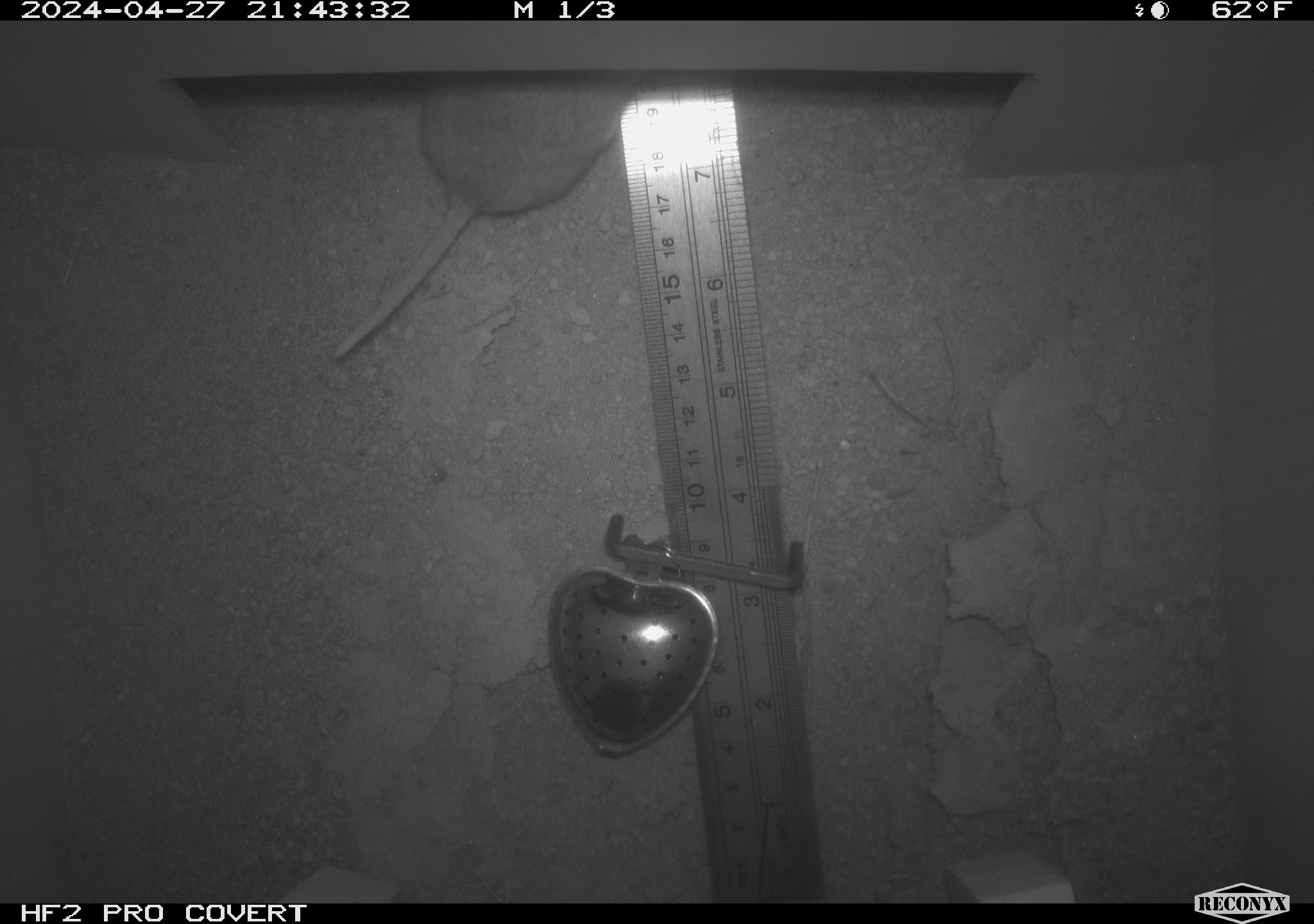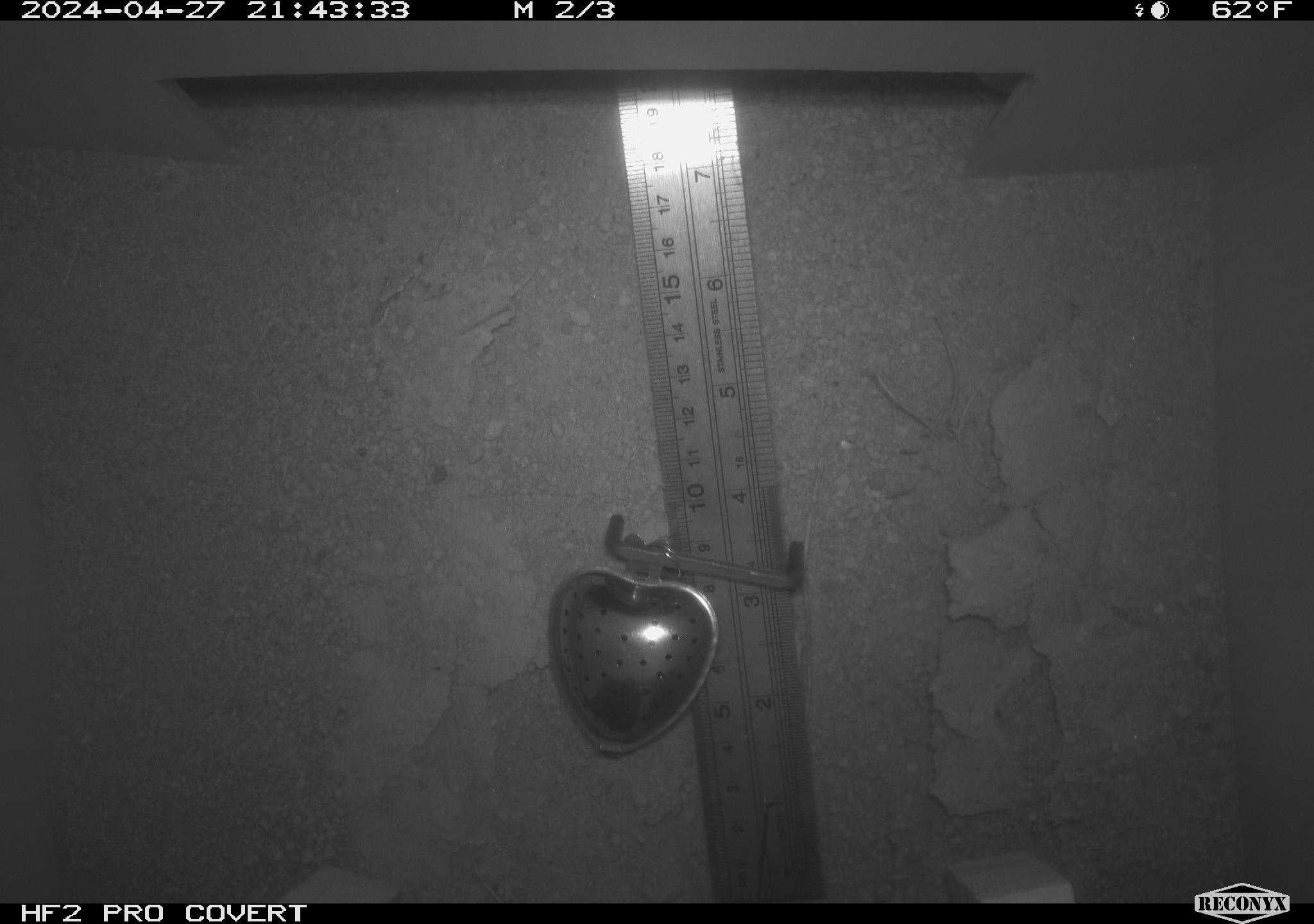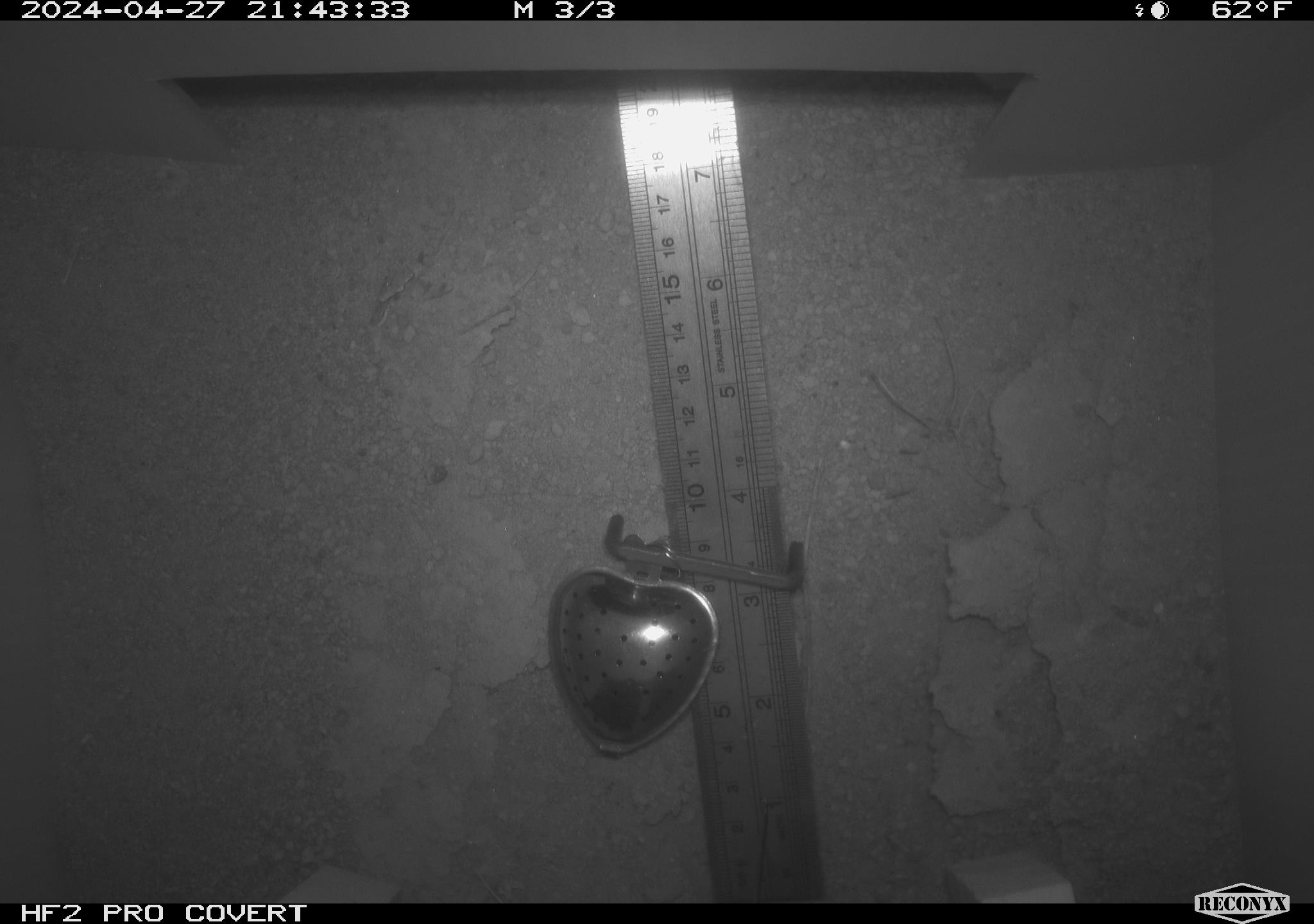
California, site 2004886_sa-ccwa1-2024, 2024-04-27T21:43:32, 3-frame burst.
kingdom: Animalia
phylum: Chordata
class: Mammalia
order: Rodentia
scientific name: Rodentia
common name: mouse species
Mouse species (Rodentia).